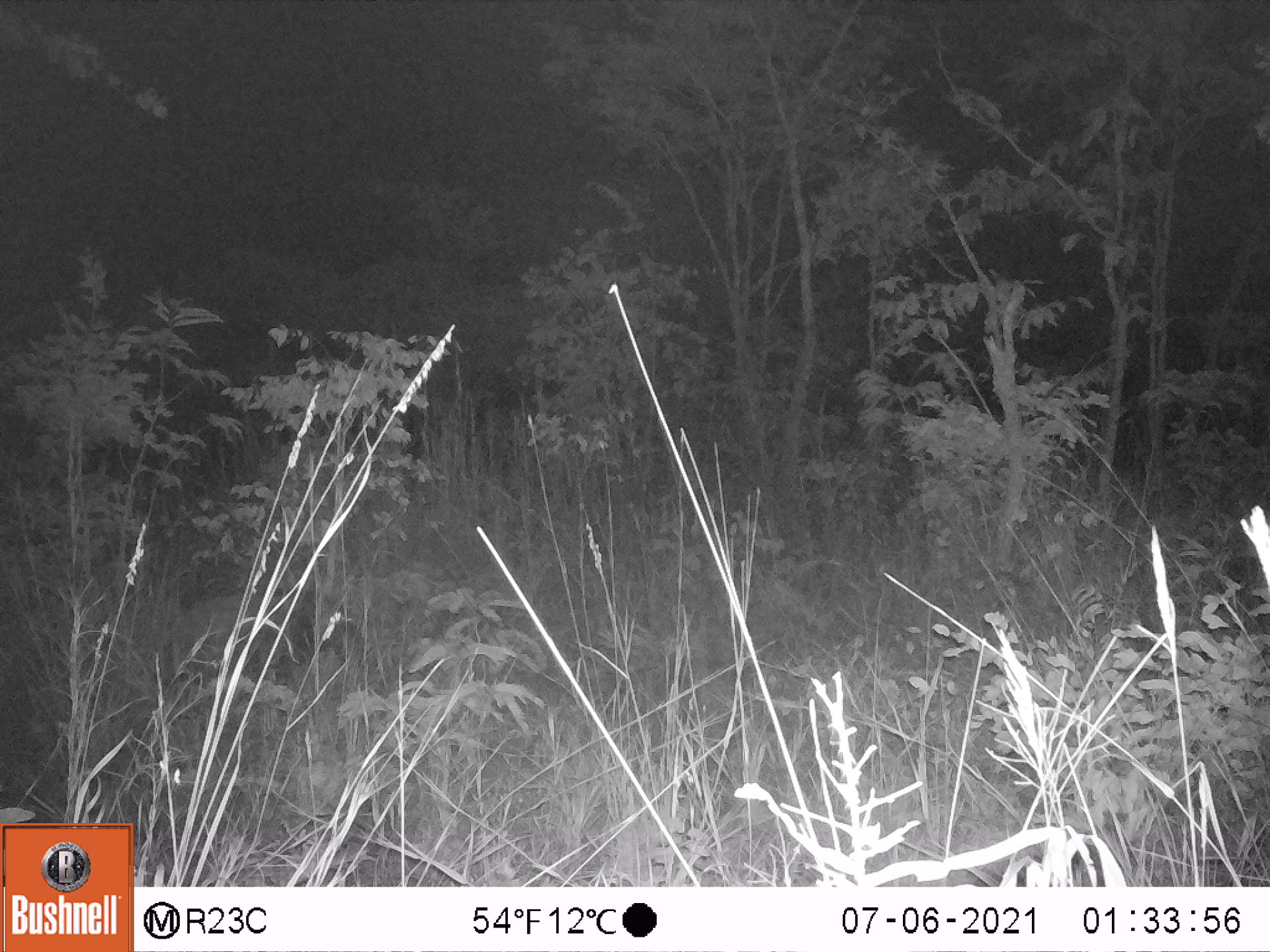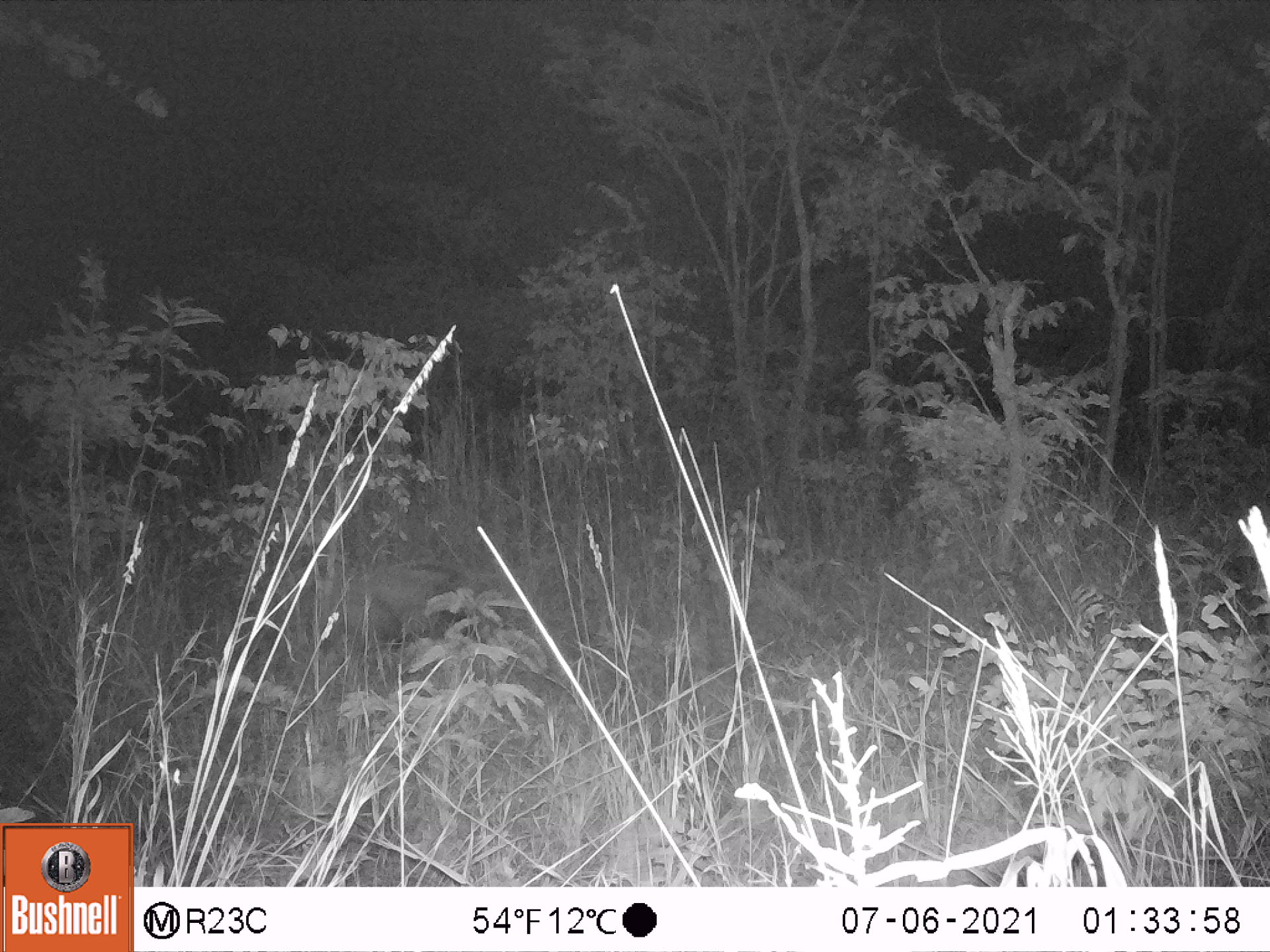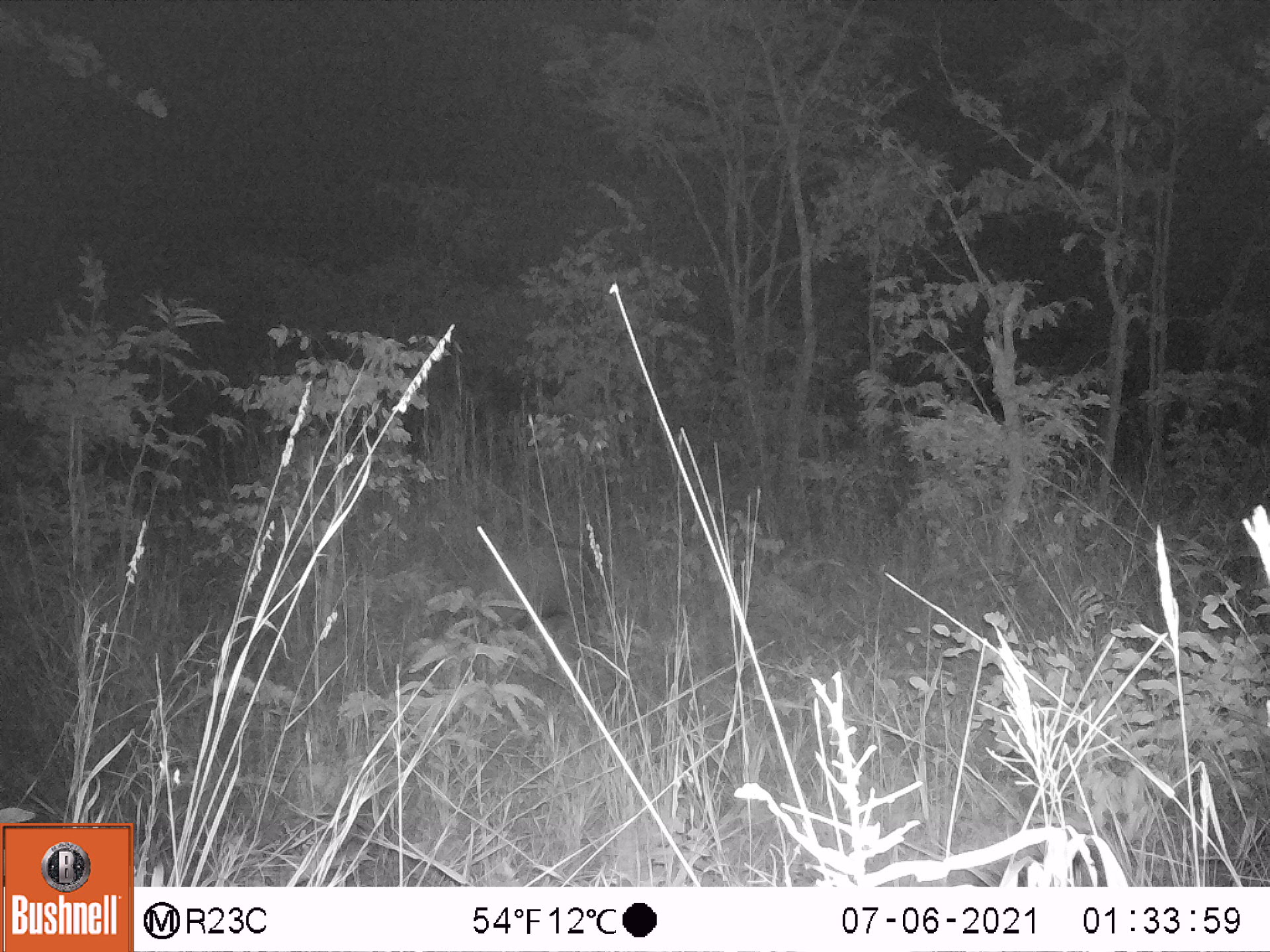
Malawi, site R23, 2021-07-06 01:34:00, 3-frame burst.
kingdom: Animalia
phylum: Chordata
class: Mammalia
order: Artiodactyla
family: Suidae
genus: Potamochoerus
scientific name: Potamochoerus larvatus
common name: bushpig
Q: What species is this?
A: Bushpig (Potamochoerus larvatus).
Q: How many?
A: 1.